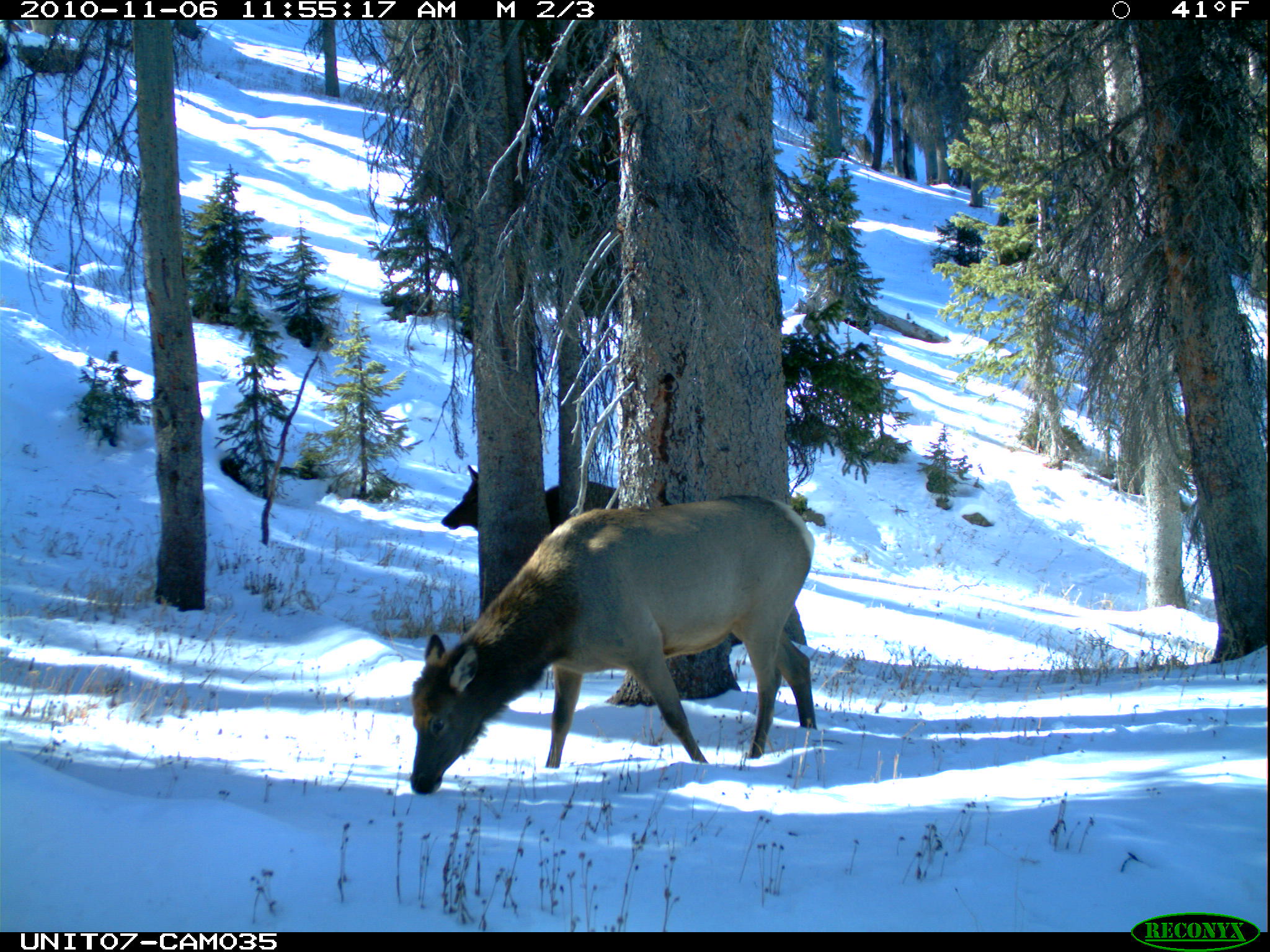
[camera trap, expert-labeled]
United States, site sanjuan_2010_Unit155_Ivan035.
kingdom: Animalia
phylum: Chordata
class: Mammalia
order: Artiodactyla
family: Cervidae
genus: Cervus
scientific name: Cervus elaphus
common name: red deer